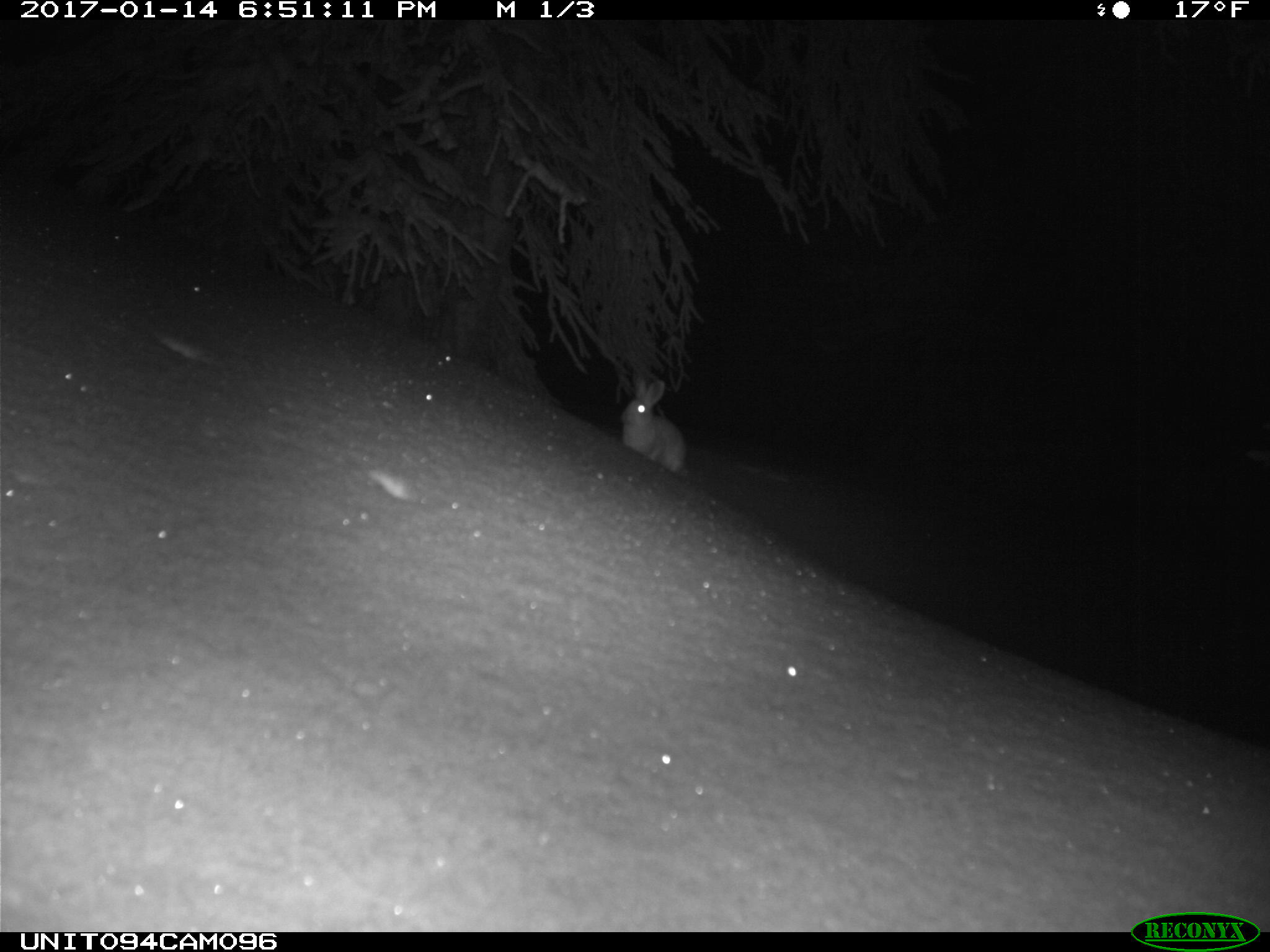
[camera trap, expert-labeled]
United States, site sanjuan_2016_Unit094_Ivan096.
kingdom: Animalia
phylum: Chordata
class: Mammalia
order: Lagomorpha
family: Leporidae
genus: Lepus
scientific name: Lepus americanus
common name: snowshoe hare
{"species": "Lepus americanus (snowshoe hare)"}